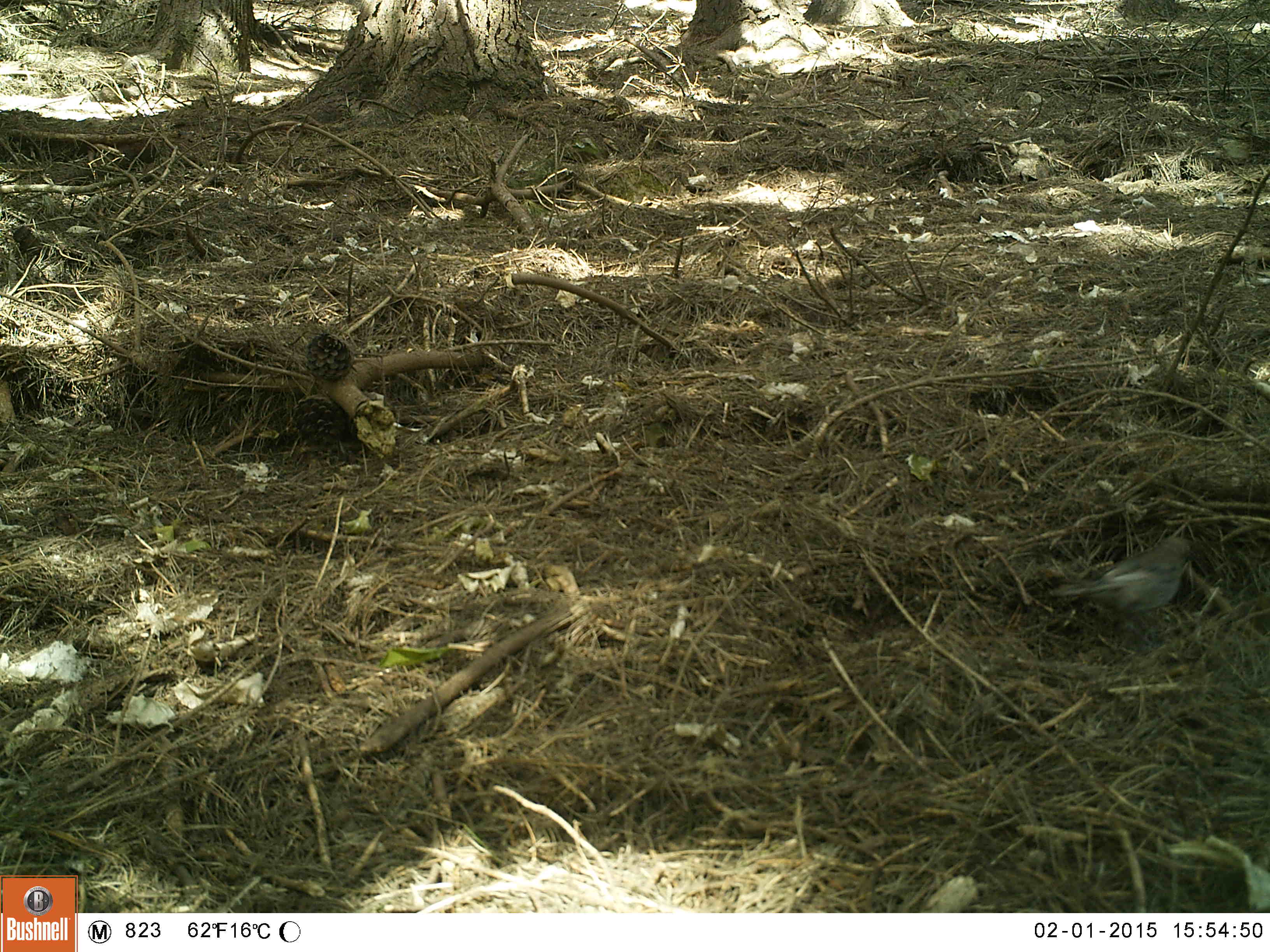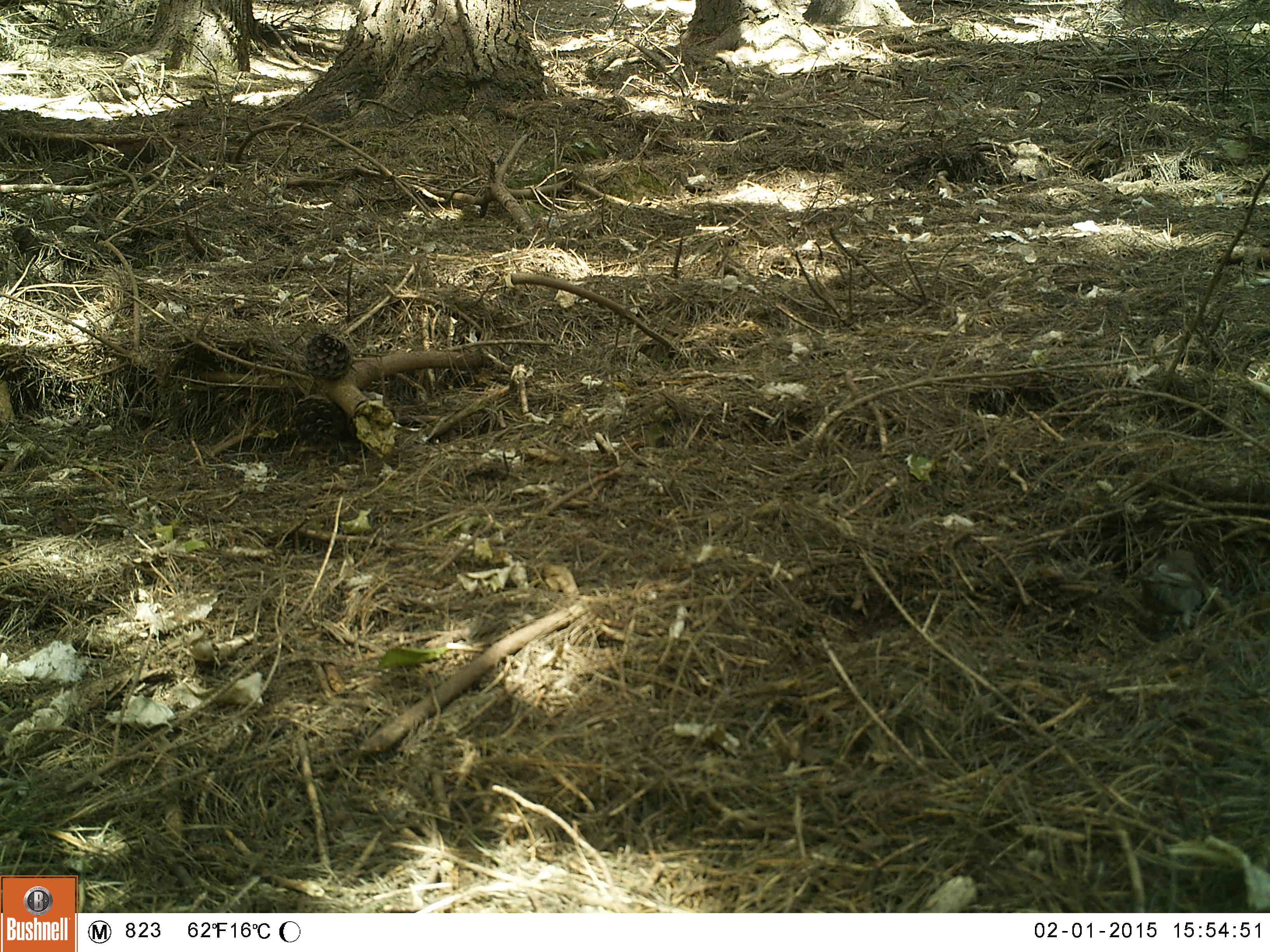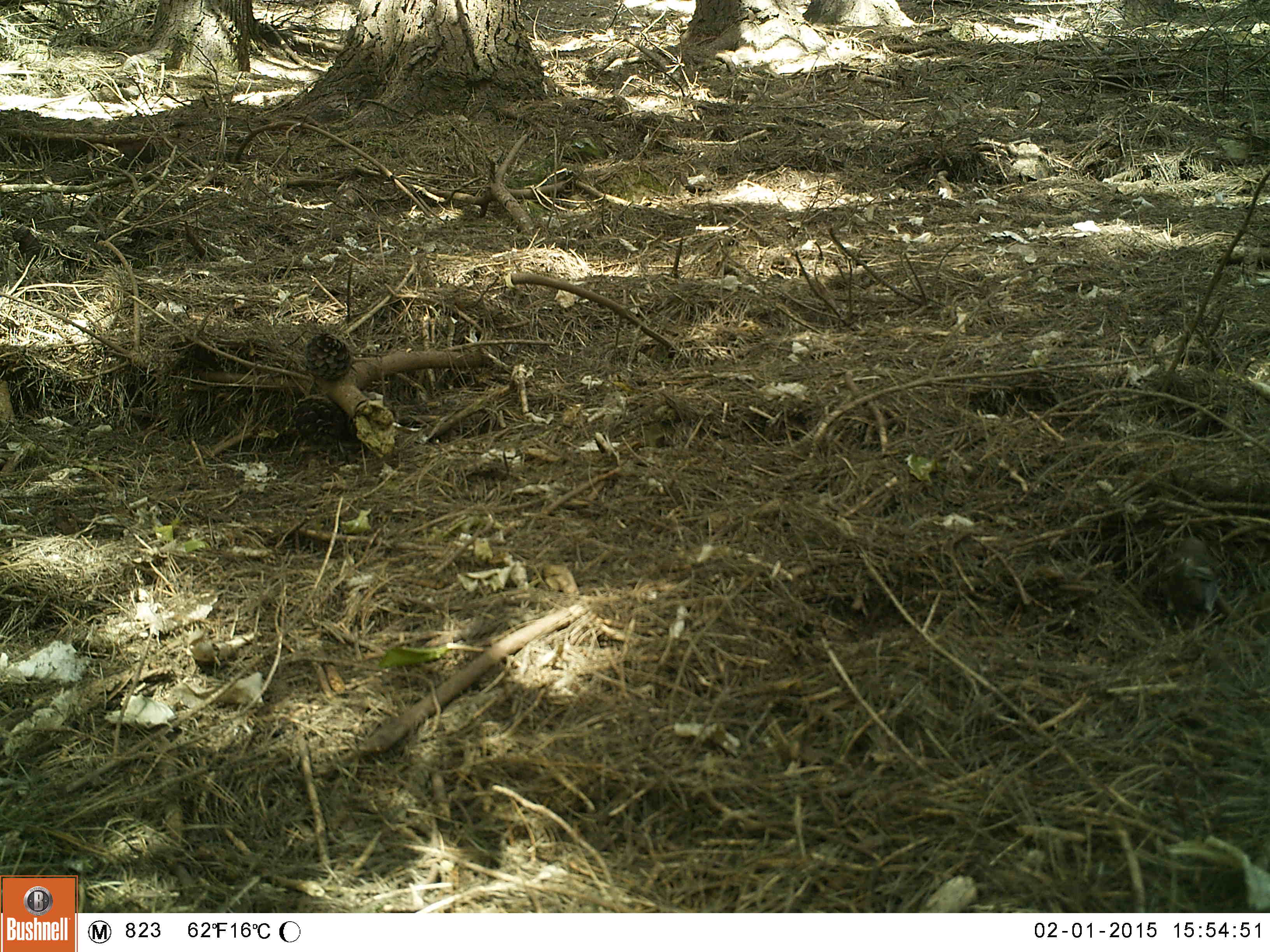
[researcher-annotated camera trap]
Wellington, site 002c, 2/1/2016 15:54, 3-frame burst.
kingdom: Animalia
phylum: Chordata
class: Aves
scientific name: Aves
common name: bird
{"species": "bird (Aves)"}